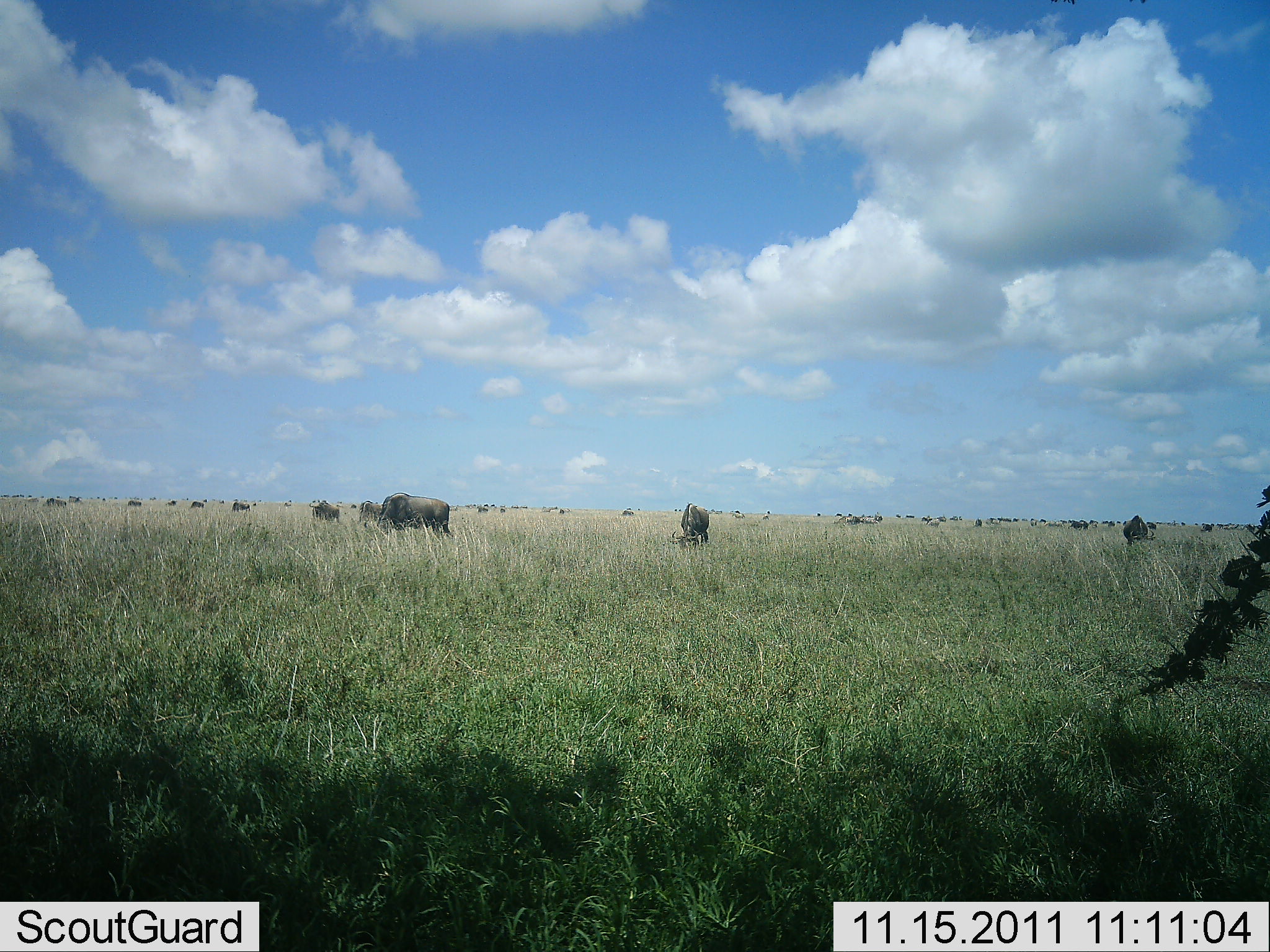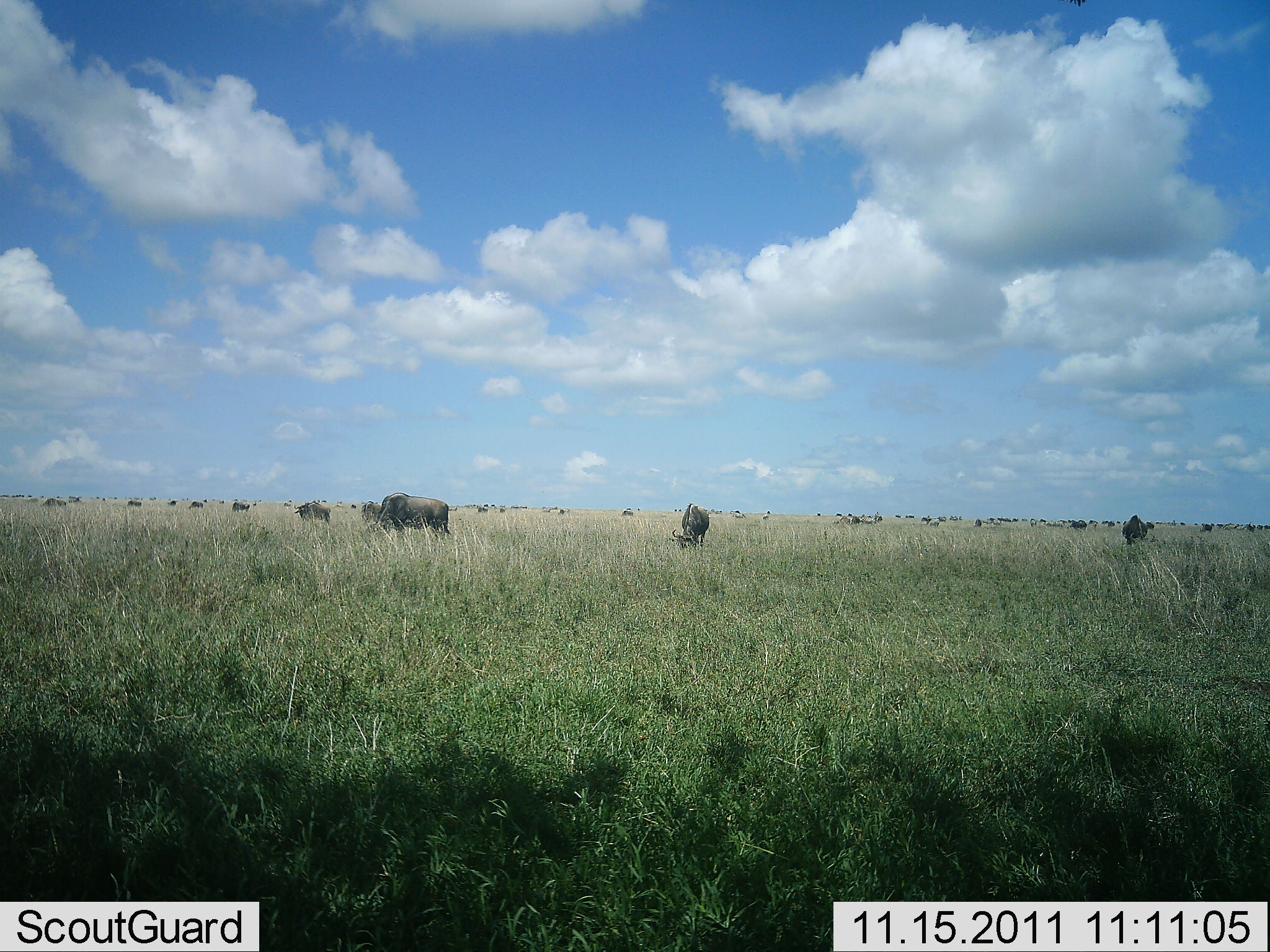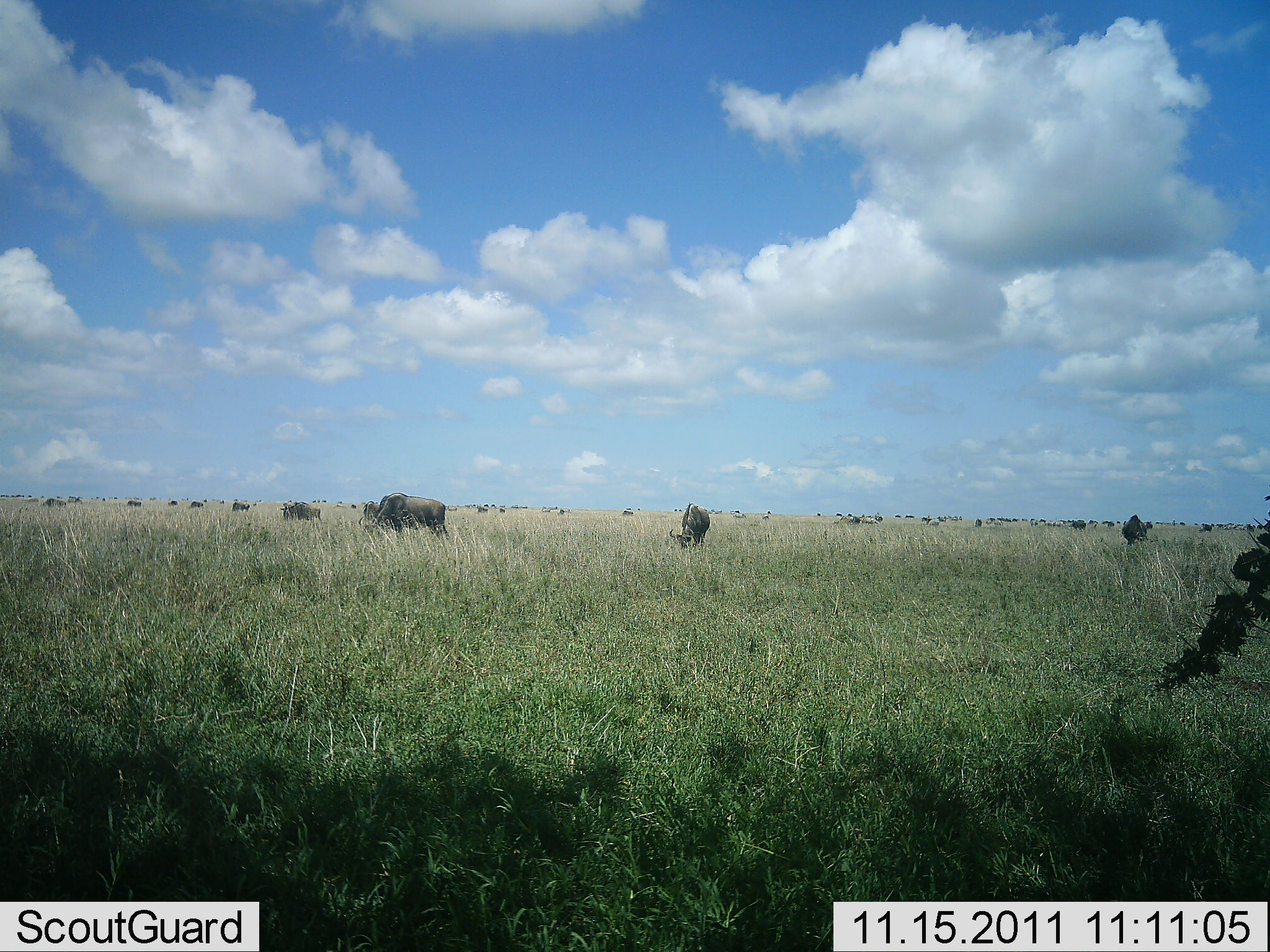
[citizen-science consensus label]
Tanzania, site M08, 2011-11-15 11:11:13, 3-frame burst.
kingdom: Animalia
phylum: Chordata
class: Mammalia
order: Artiodactyla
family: Bovidae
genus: Connochaetes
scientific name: Connochaetes taurinus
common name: blue wildebeest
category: wildebeest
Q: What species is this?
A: Wildebeest (blue wildebeest) (Connochaetes taurinus).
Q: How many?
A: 11-50.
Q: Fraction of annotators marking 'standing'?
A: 60%.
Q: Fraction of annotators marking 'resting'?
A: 0%.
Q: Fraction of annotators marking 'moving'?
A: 20%.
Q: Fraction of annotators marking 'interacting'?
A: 0%.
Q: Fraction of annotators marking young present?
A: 0%.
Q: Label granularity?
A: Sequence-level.